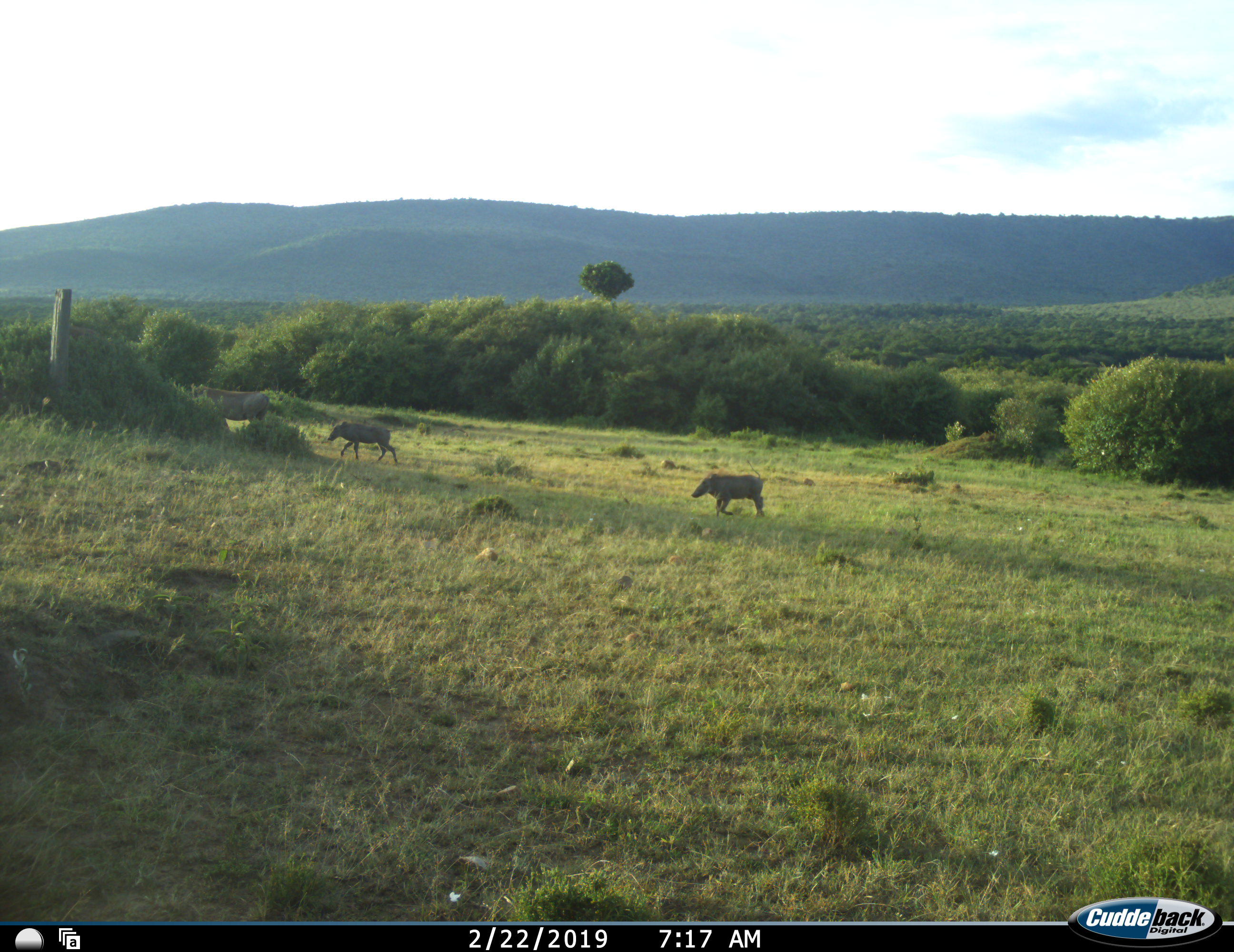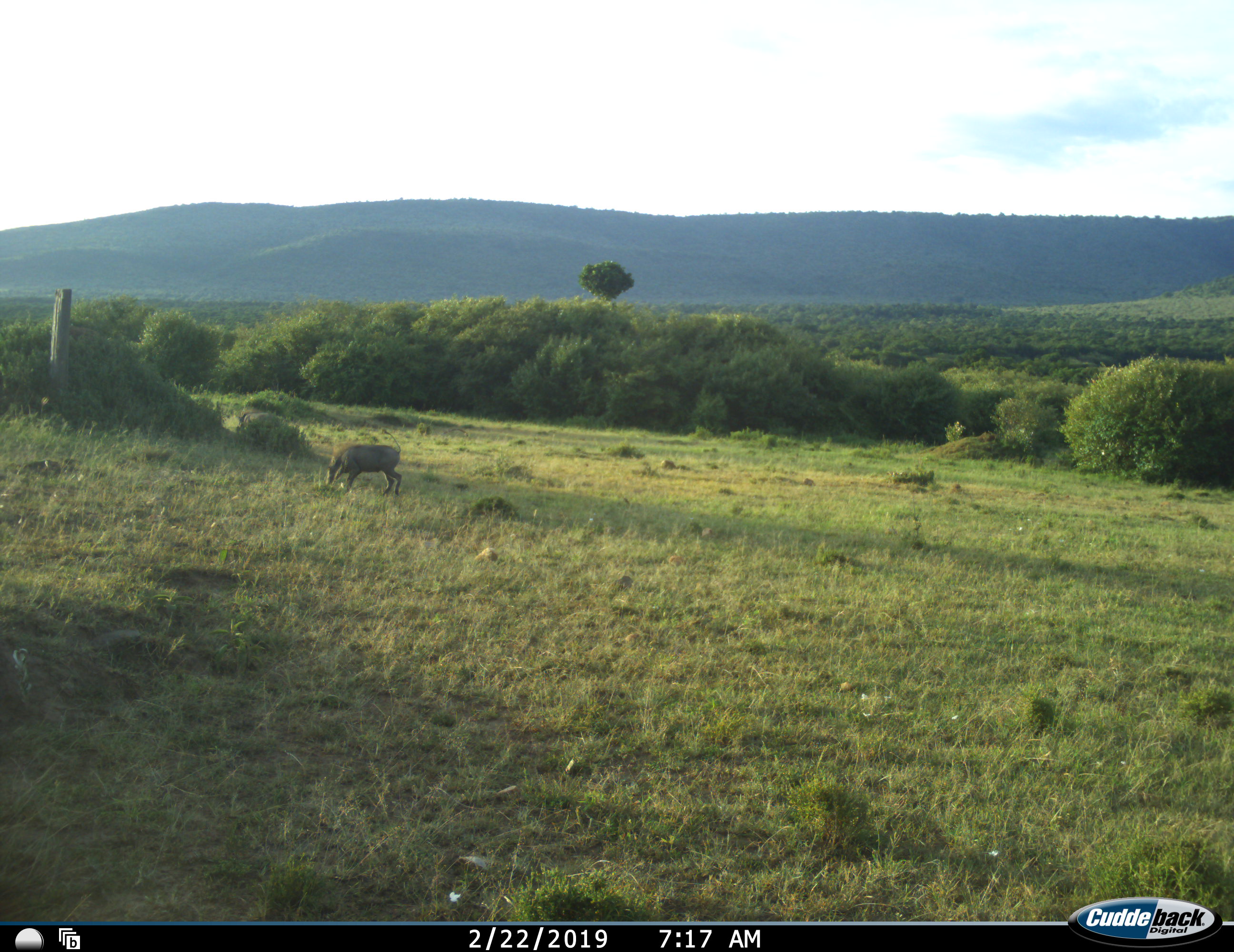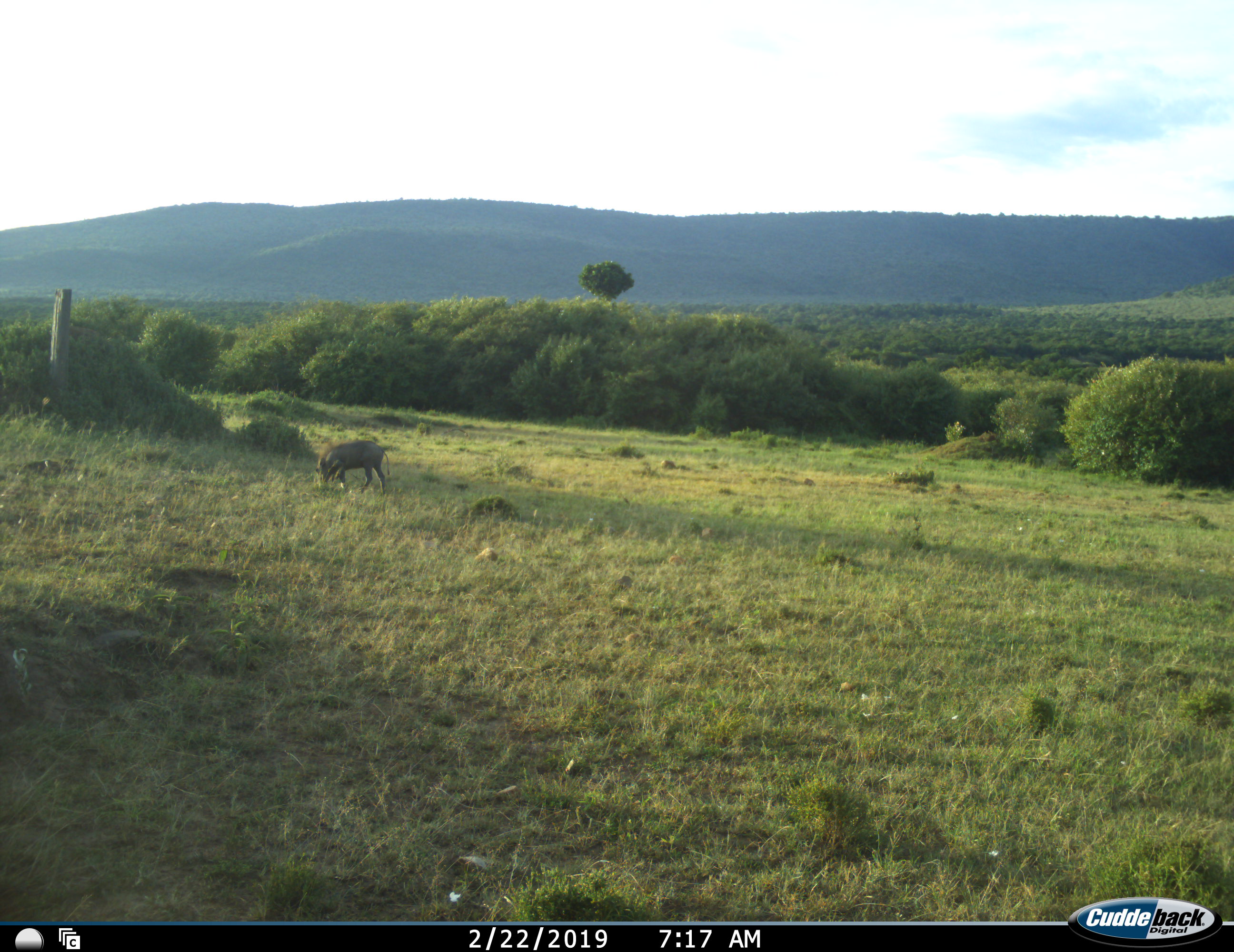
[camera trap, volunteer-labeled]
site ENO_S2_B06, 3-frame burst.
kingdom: Animalia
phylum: Chordata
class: Mammalia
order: Artiodactyla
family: Suidae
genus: Phacochoerus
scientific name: Phacochoerus africanus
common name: warthog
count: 3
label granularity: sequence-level